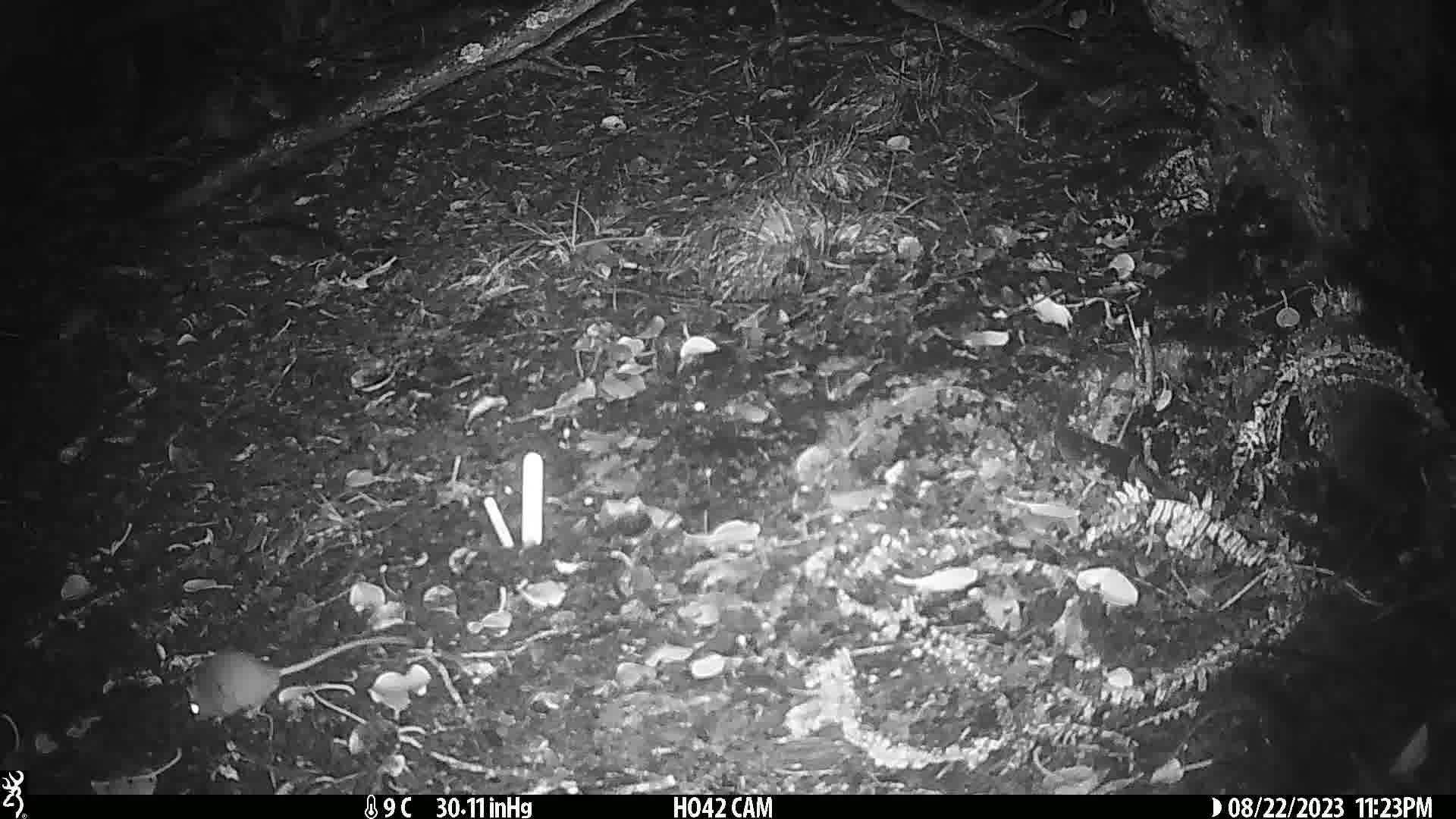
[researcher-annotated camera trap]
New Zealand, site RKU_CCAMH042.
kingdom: Animalia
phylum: Chordata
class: Mammalia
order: Rodentia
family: Muridae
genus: Rattus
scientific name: Rattus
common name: rat